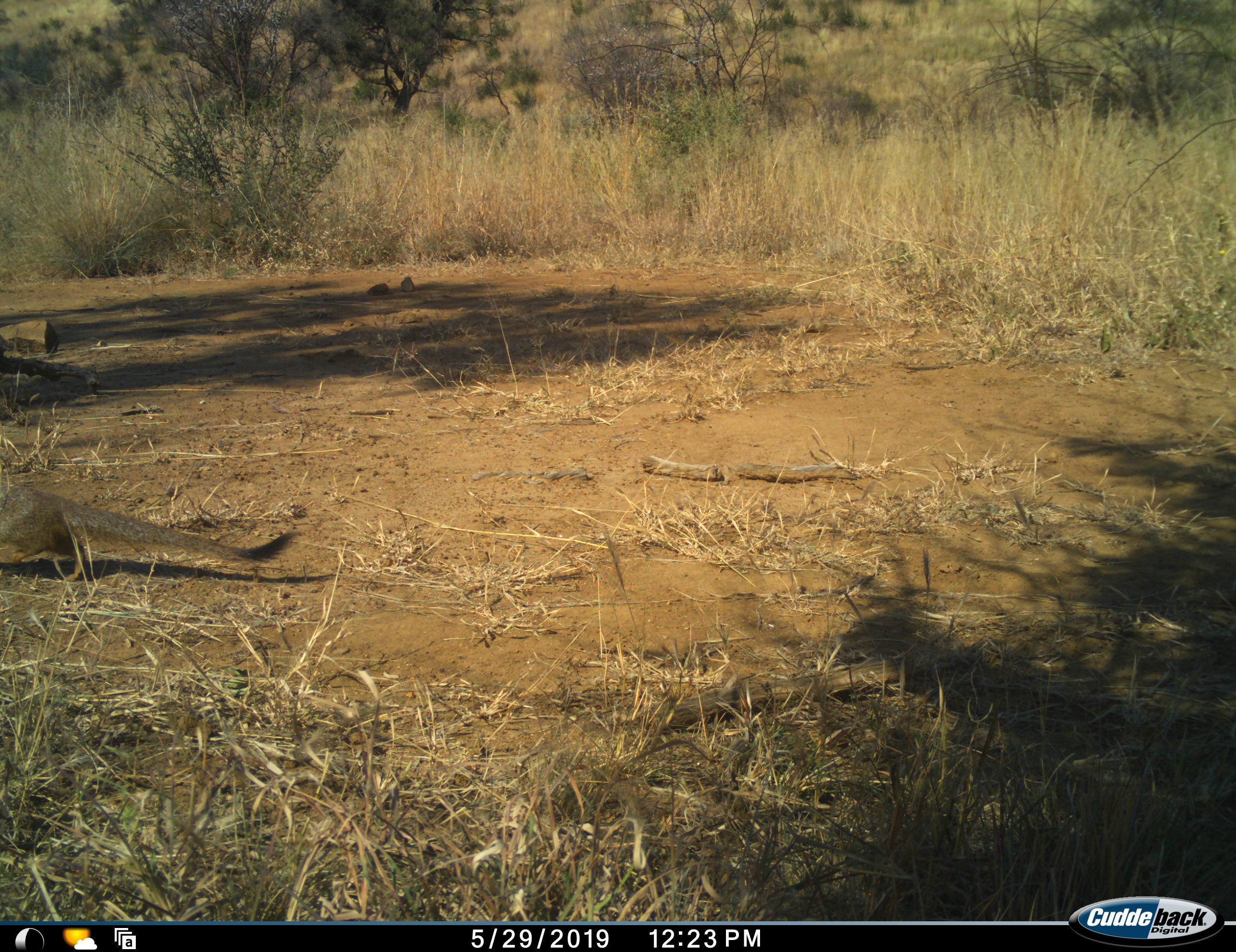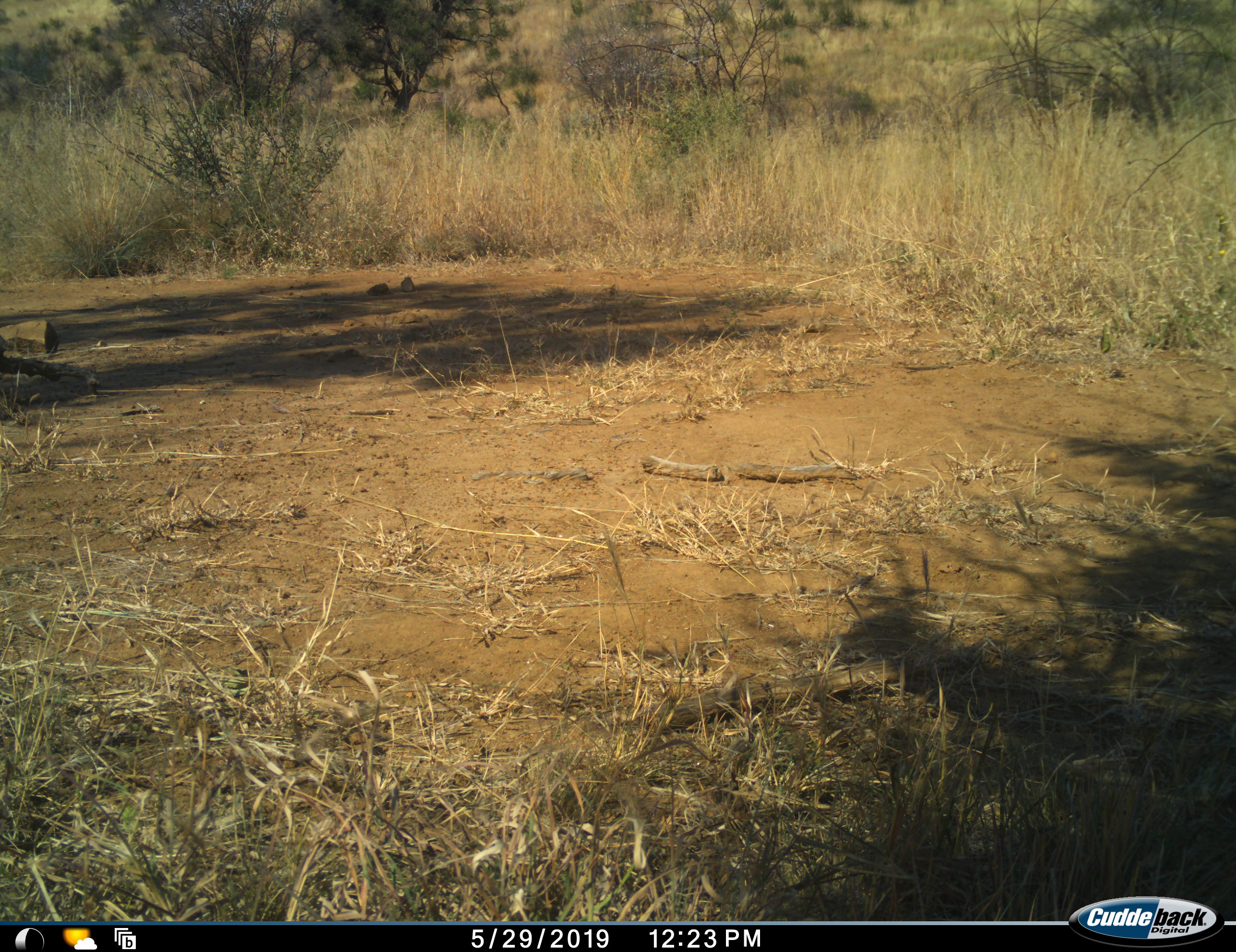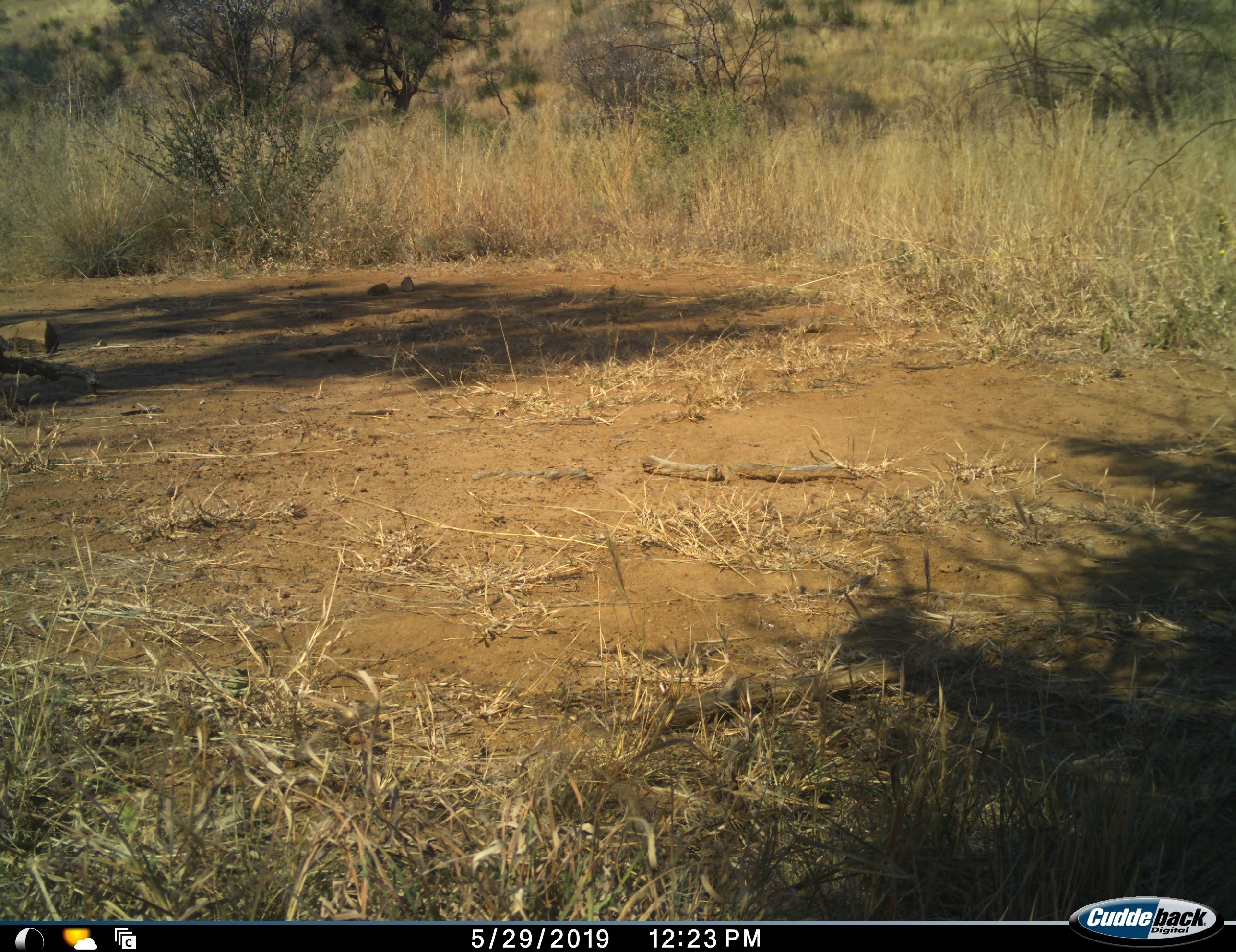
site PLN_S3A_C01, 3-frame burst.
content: unidentified animal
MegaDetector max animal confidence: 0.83